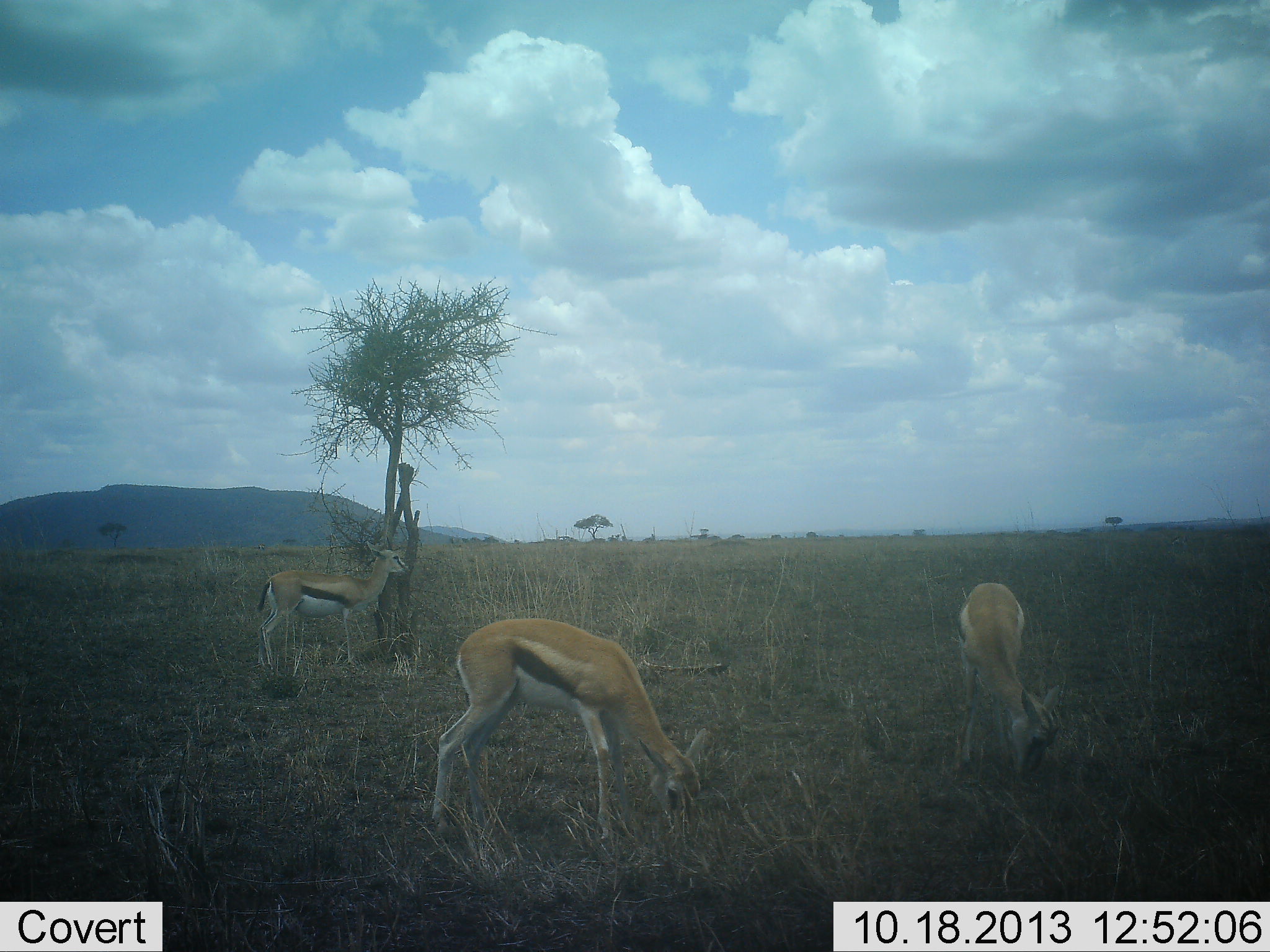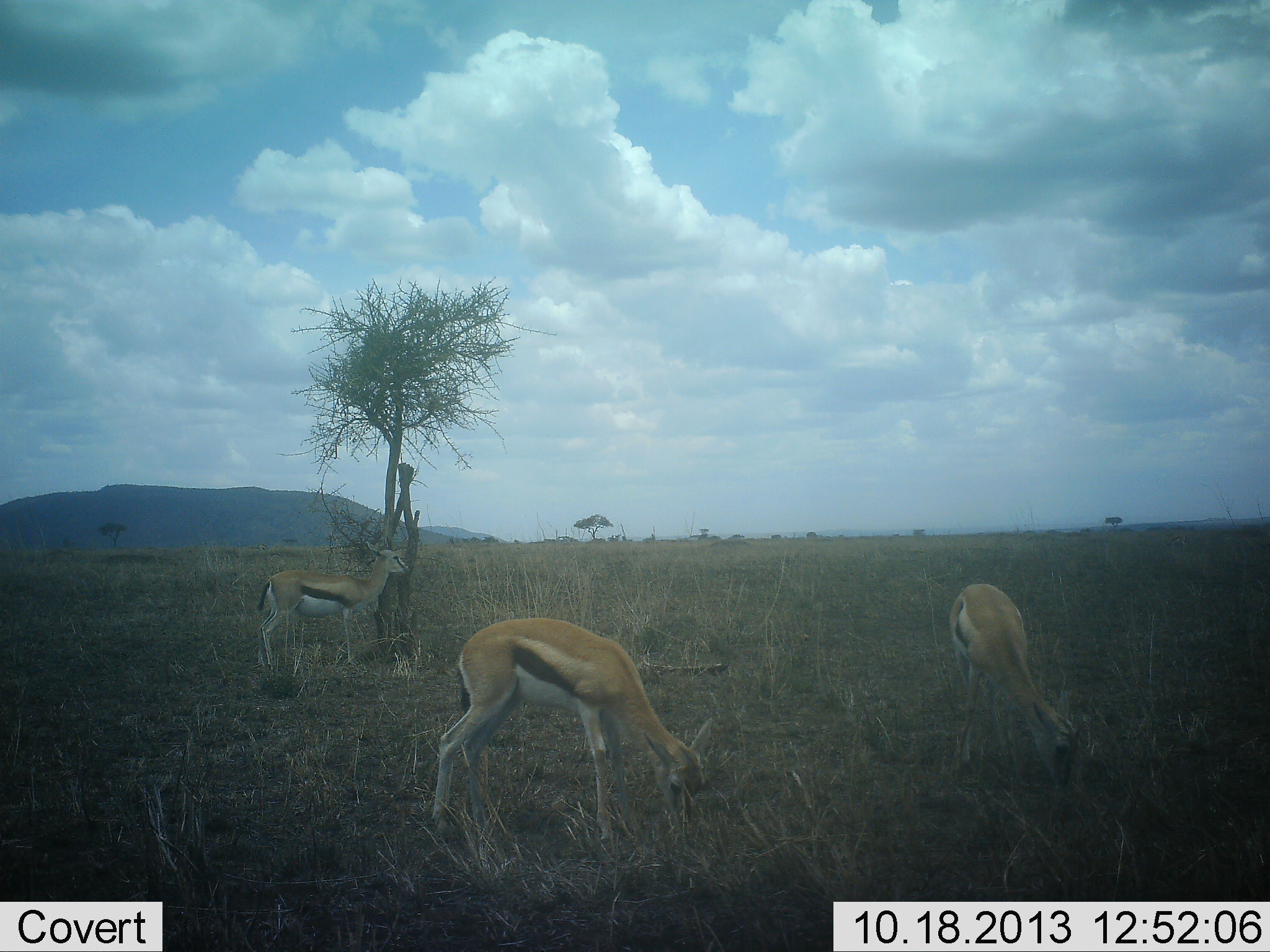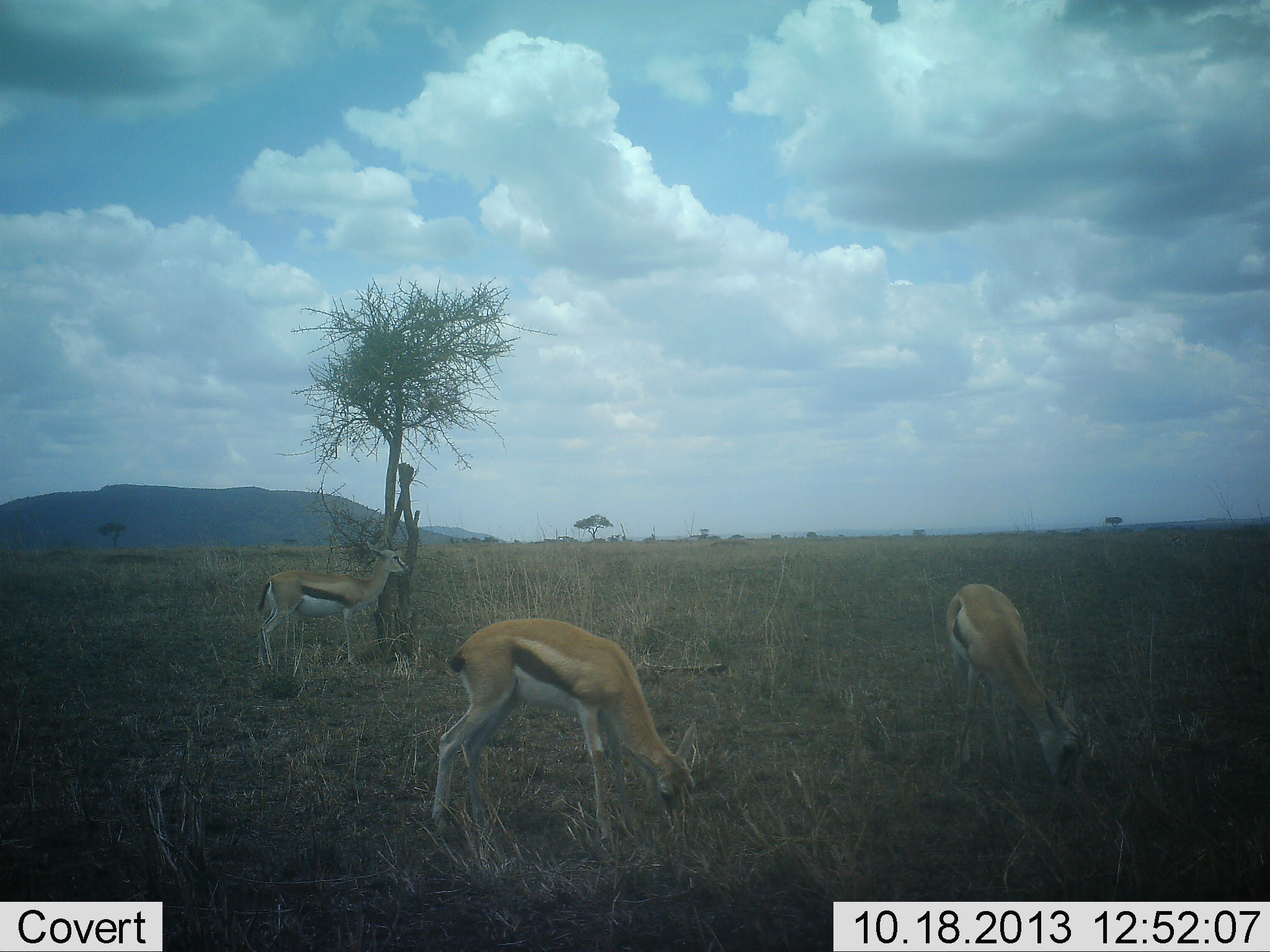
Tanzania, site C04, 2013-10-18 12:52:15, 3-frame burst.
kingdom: Animalia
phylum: Chordata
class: Mammalia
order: Artiodactyla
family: Bovidae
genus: Eudorcas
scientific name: Eudorcas thomsonii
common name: thomson's gazelle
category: gazellethomsons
Gazellethomsons (thomson's gazelle) (Eudorcas thomsonii), count 3. Behavior (volunteer vote fractions): standing 100%, resting 0%, moving 0%, interacting 0%. Young present (vote fraction): 0%. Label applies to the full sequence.